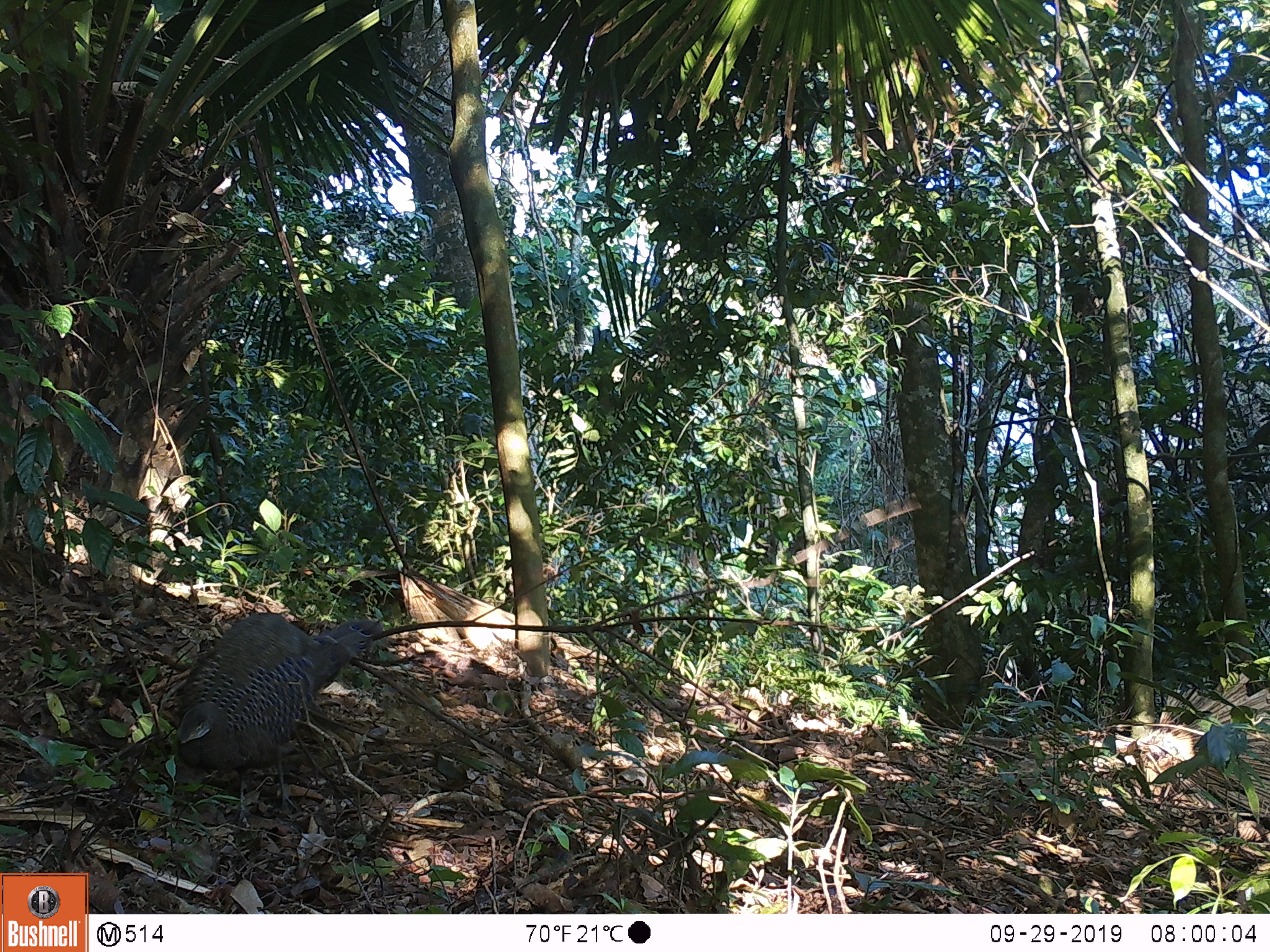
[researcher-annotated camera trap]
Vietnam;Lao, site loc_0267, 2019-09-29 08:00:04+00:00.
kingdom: Animalia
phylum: Chordata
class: Aves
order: Galliformes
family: Phasianidae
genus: Polyplectron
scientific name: Polyplectron bicalcaratum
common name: gray peacock-pheasant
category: grey peacock pheasant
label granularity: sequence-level